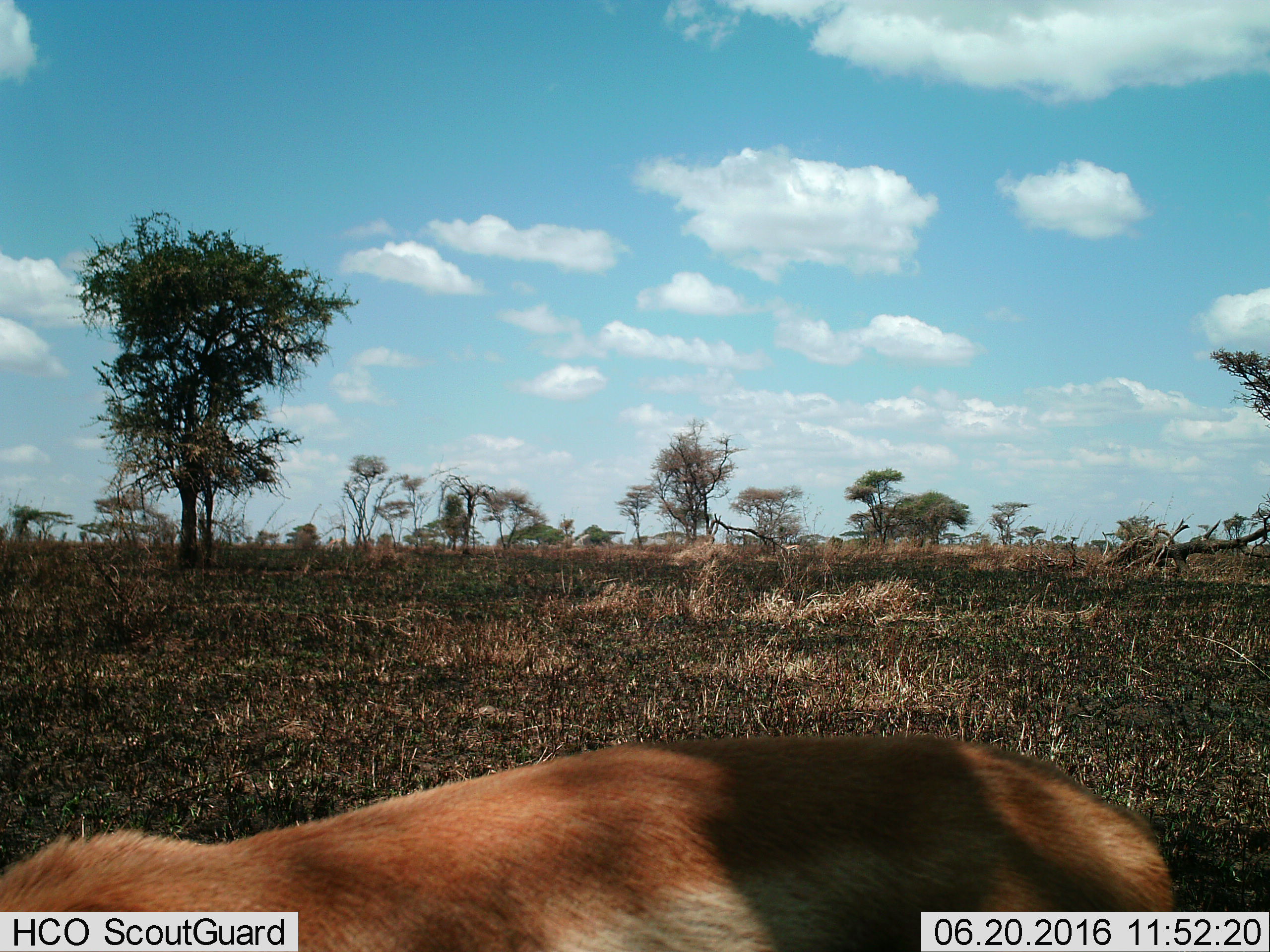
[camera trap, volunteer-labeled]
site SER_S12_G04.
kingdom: Animalia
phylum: Chordata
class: Mammalia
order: Artiodactyla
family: Bovidae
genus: Eudorcas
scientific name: Eudorcas thomsonii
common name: thomson's gazelle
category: gazellethomsons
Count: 1.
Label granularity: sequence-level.